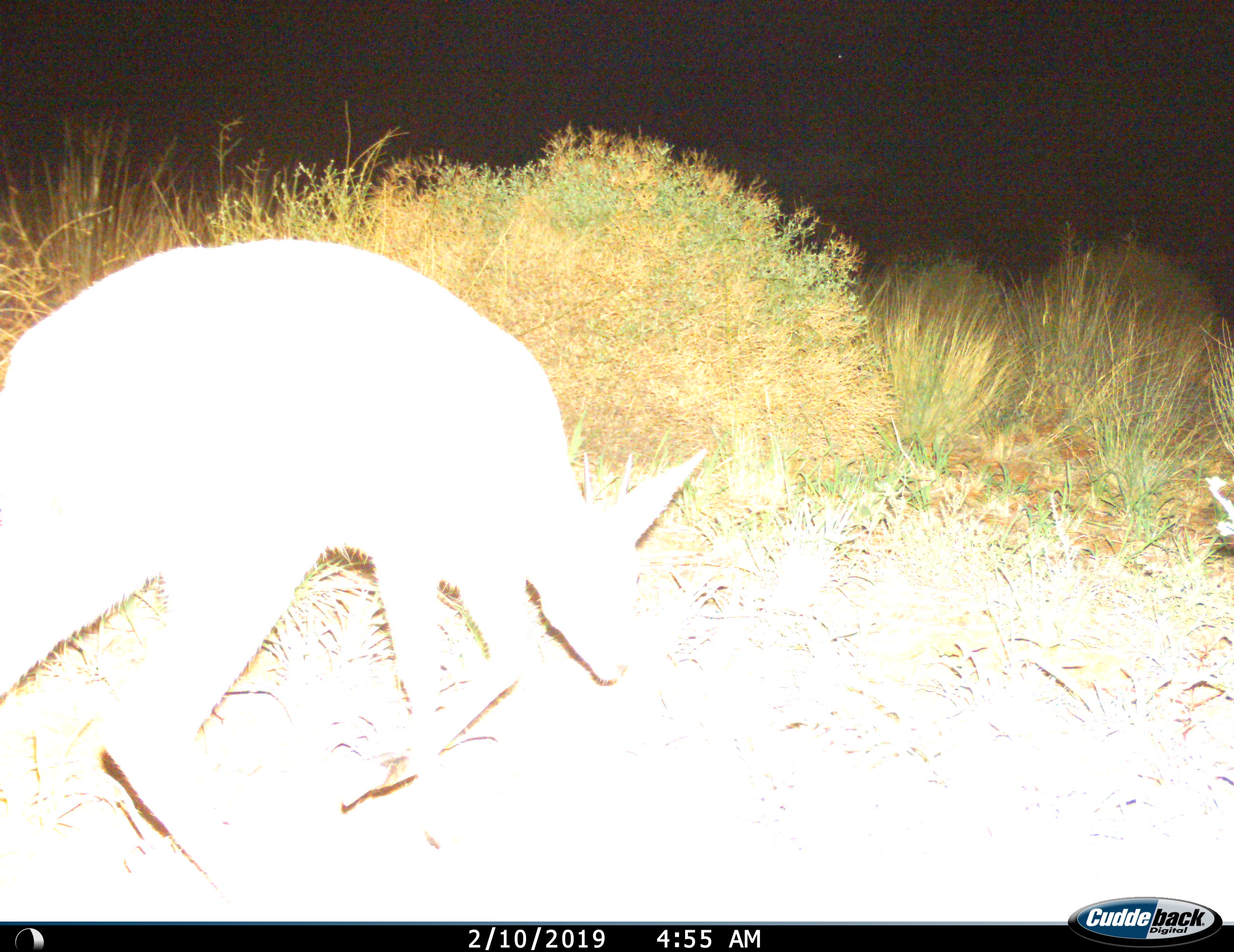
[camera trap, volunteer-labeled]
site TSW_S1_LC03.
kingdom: Animalia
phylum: Chordata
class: Mammalia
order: Artiodactyla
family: Bovidae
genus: Sylvicapra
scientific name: Sylvicapra grimmia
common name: common duiker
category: duikercommongrey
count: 1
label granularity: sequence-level